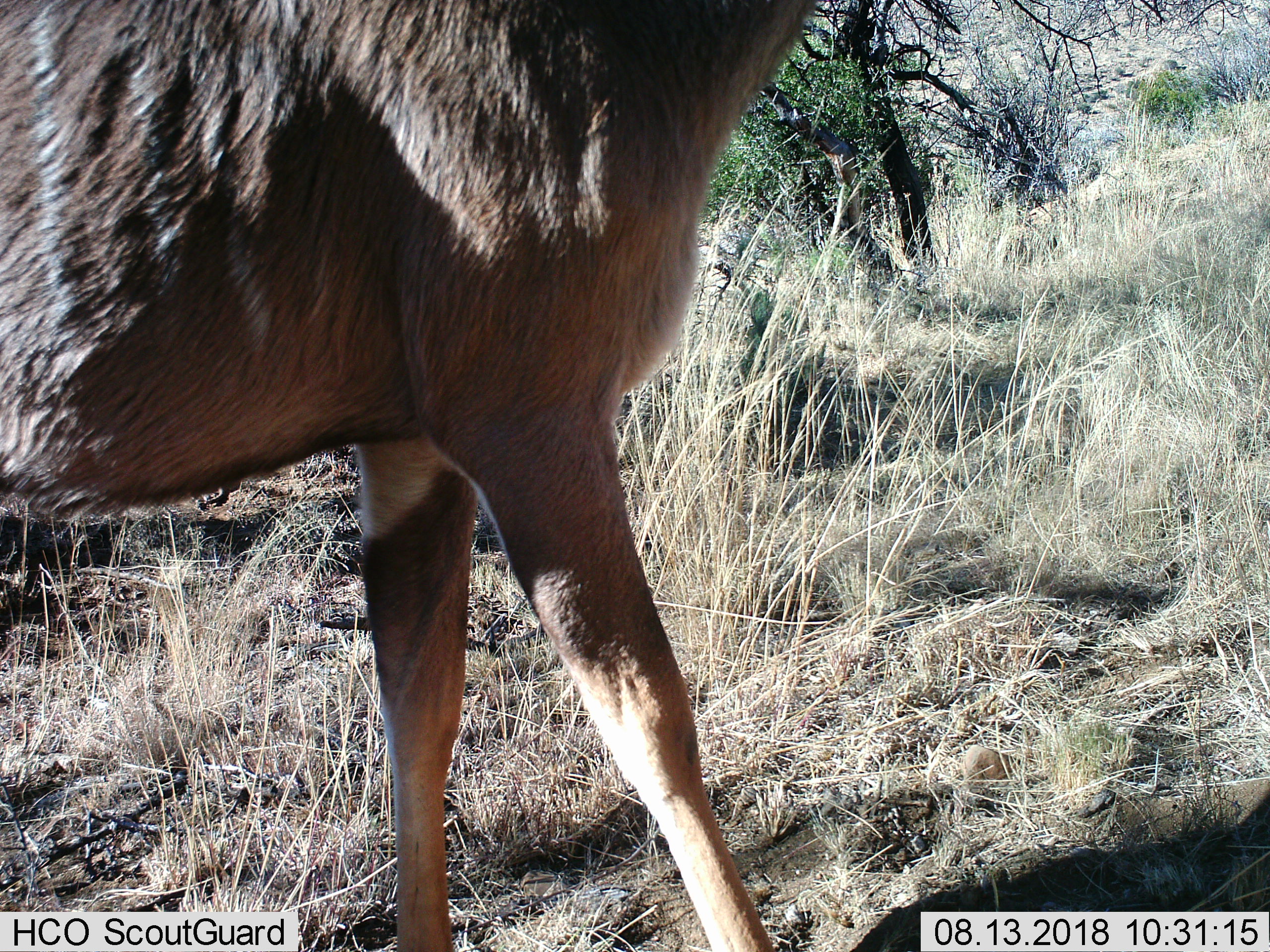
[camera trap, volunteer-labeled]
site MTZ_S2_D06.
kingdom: Animalia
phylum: Chordata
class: Mammalia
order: Artiodactyla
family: Bovidae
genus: Tragelaphus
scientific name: Tragelaphus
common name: kudu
Kudu (Tragelaphus), count 1. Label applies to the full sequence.